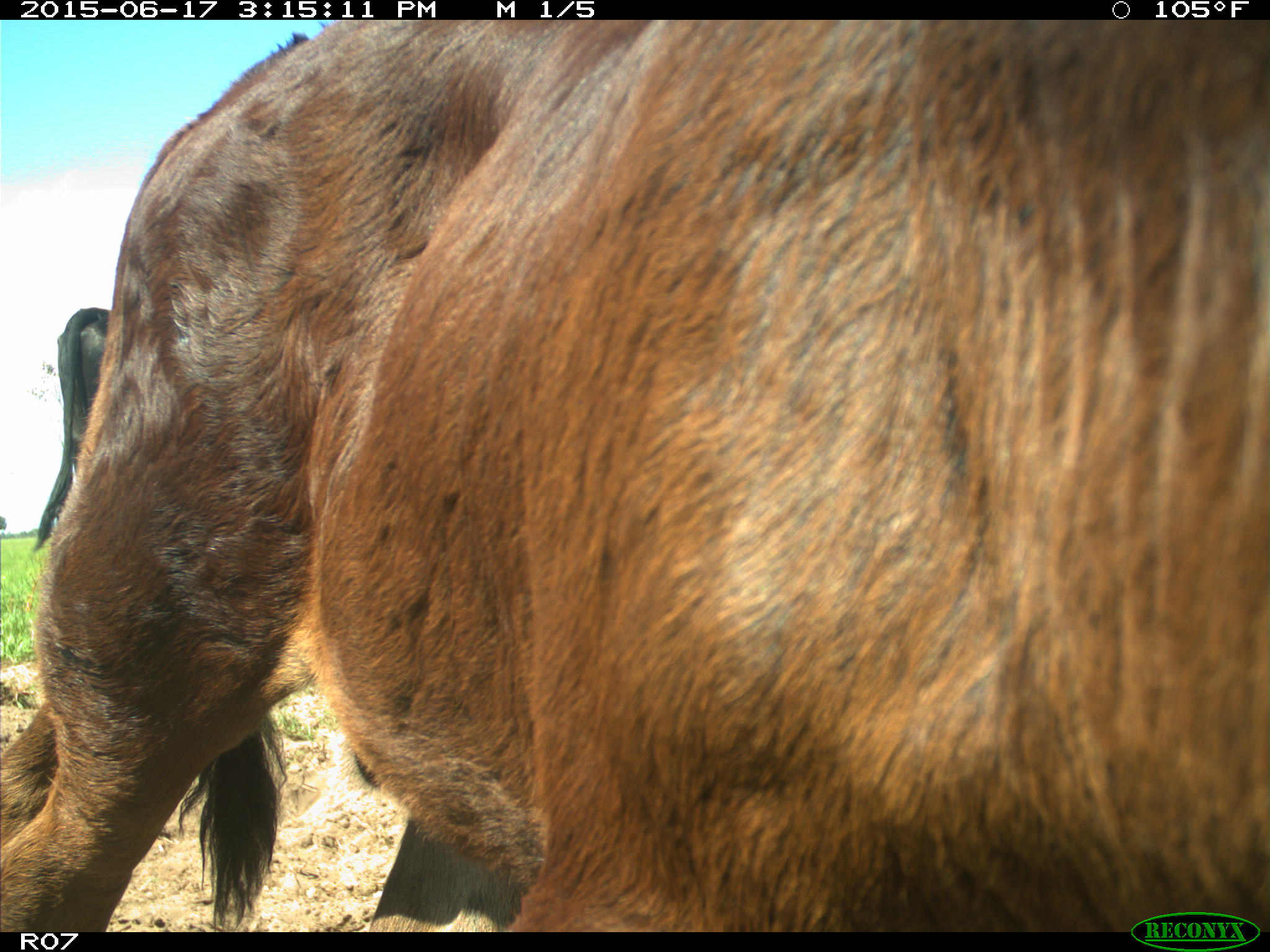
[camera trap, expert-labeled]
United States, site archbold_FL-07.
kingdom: Animalia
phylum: Chordata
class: Mammalia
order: Artiodactyla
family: Bovidae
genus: Bos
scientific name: Bos taurus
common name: domestic cow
Bos taurus (domestic cow).